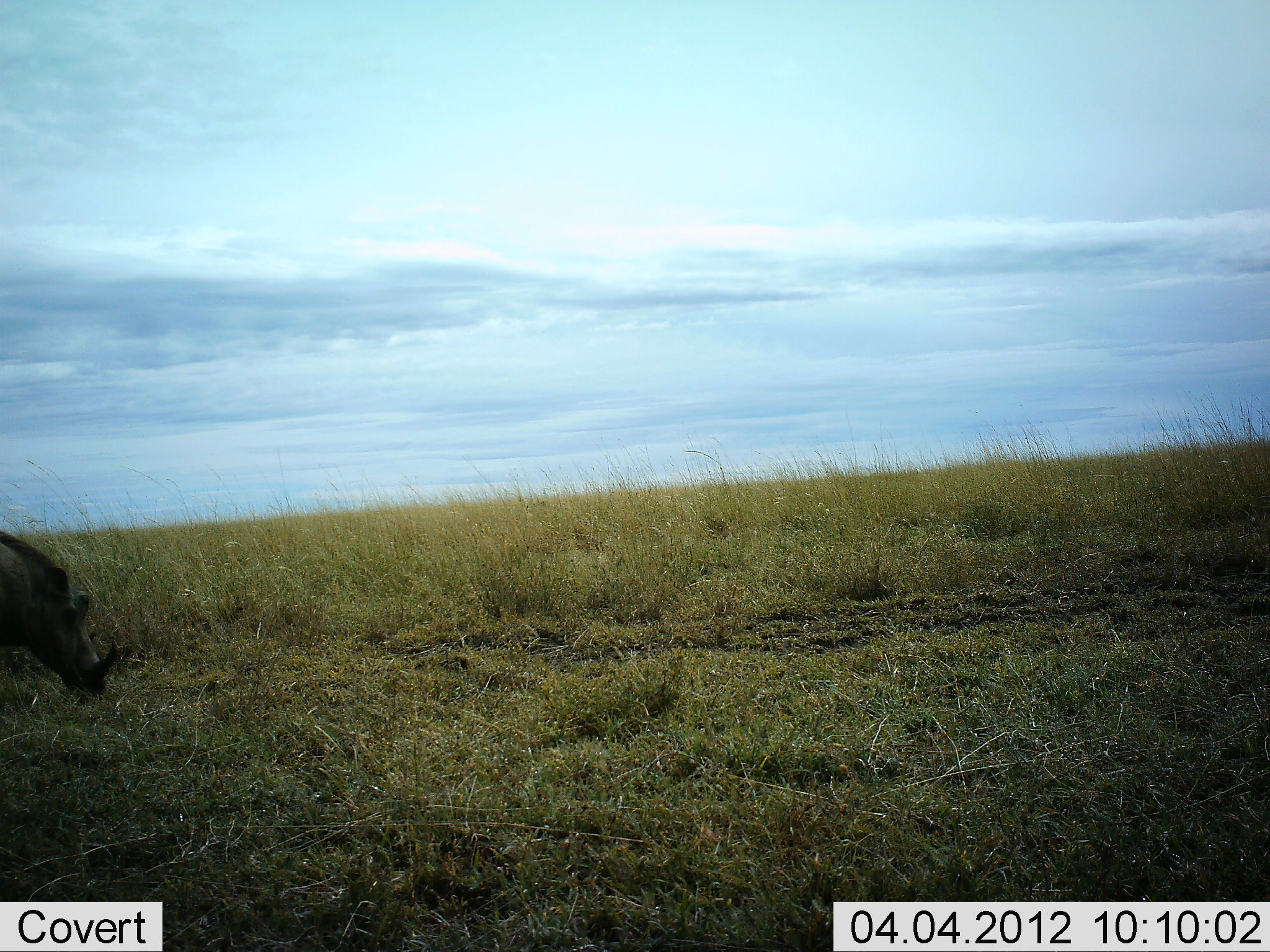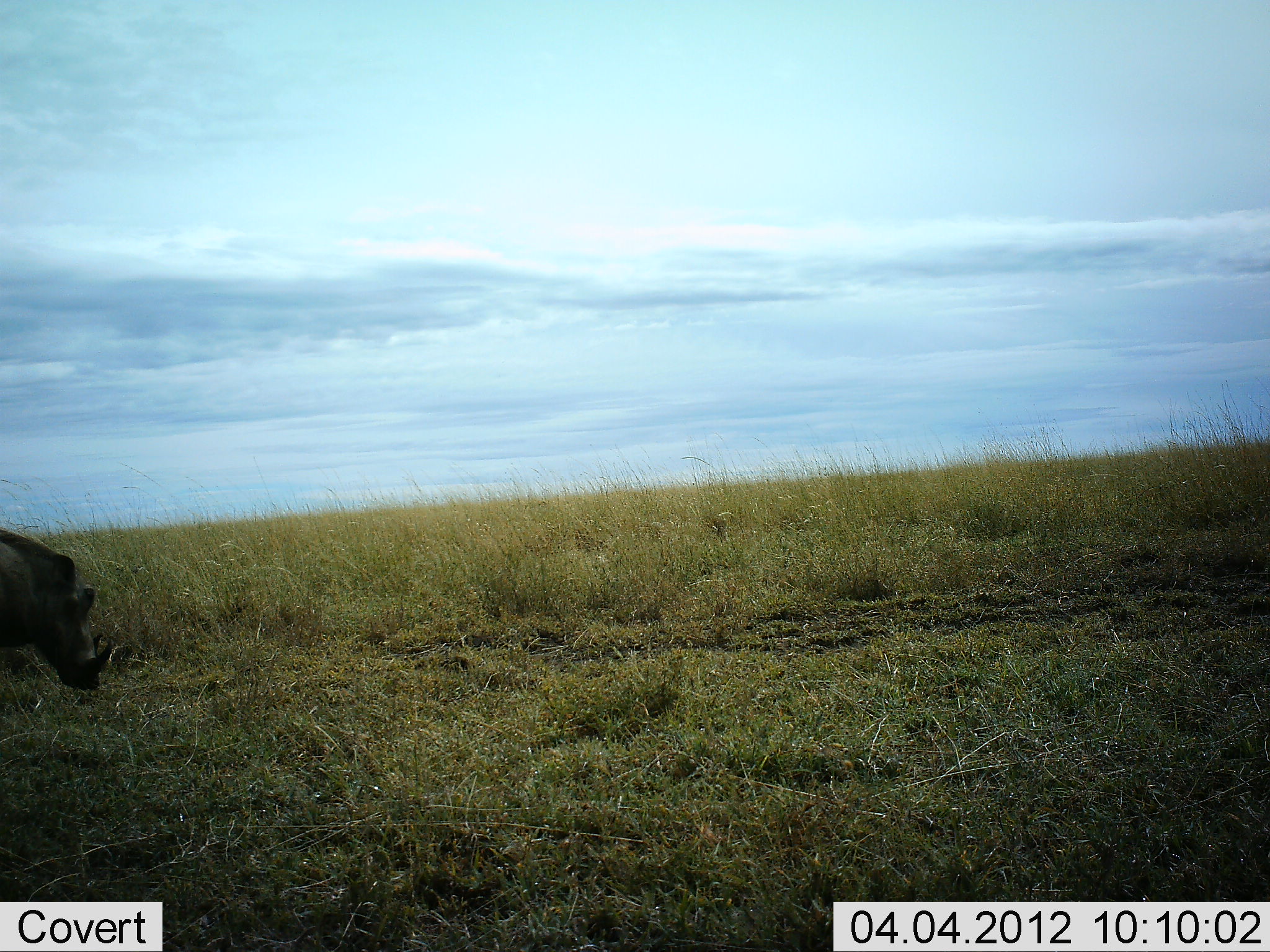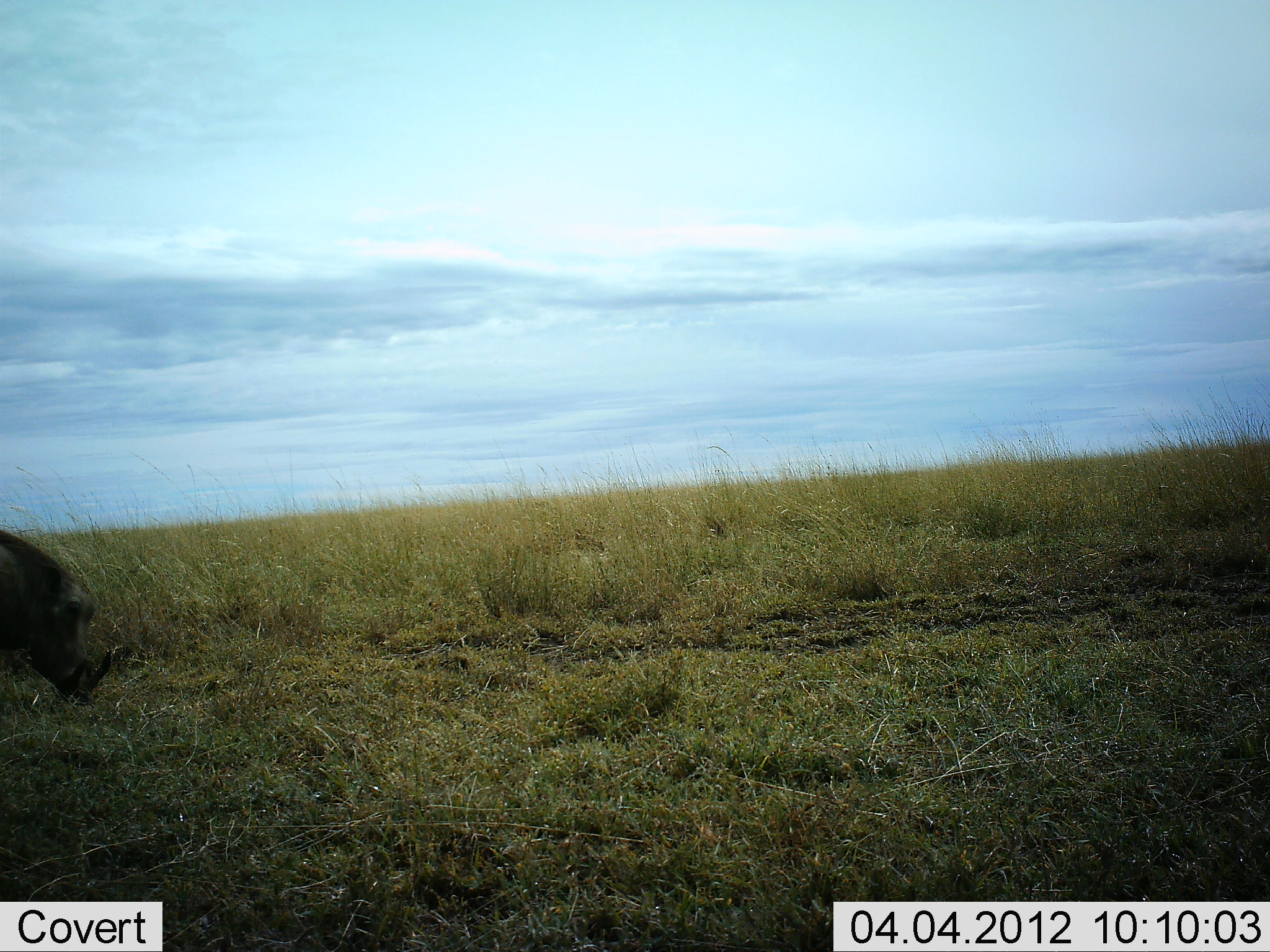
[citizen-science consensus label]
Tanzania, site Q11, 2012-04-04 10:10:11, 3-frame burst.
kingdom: Animalia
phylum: Chordata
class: Mammalia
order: Artiodactyla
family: Suidae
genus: Phacochoerus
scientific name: Phacochoerus africanus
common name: warthog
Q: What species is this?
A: Warthog (Phacochoerus africanus).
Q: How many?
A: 1.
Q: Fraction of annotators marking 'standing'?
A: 18%.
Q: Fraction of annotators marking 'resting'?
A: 0%.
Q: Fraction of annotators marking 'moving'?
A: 6%.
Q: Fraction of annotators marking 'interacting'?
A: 0%.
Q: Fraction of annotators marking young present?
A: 0%.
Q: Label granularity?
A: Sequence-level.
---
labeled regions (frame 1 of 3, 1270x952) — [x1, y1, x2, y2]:
animal: [1, 528, 120, 697]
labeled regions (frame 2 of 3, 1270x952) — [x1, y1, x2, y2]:
animal: [0, 527, 114, 693]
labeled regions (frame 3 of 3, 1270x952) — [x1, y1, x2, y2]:
animal: [1, 528, 113, 707]